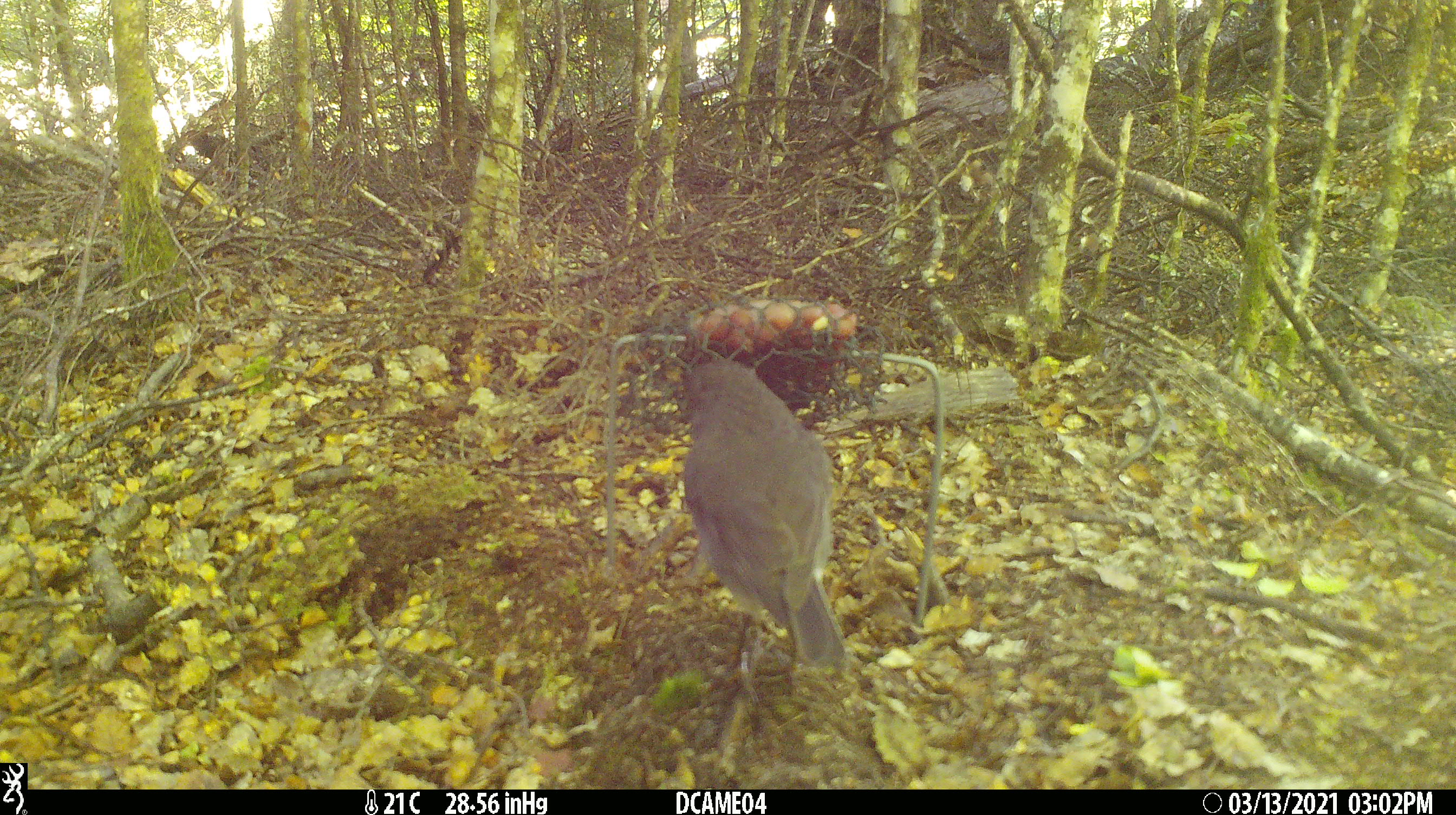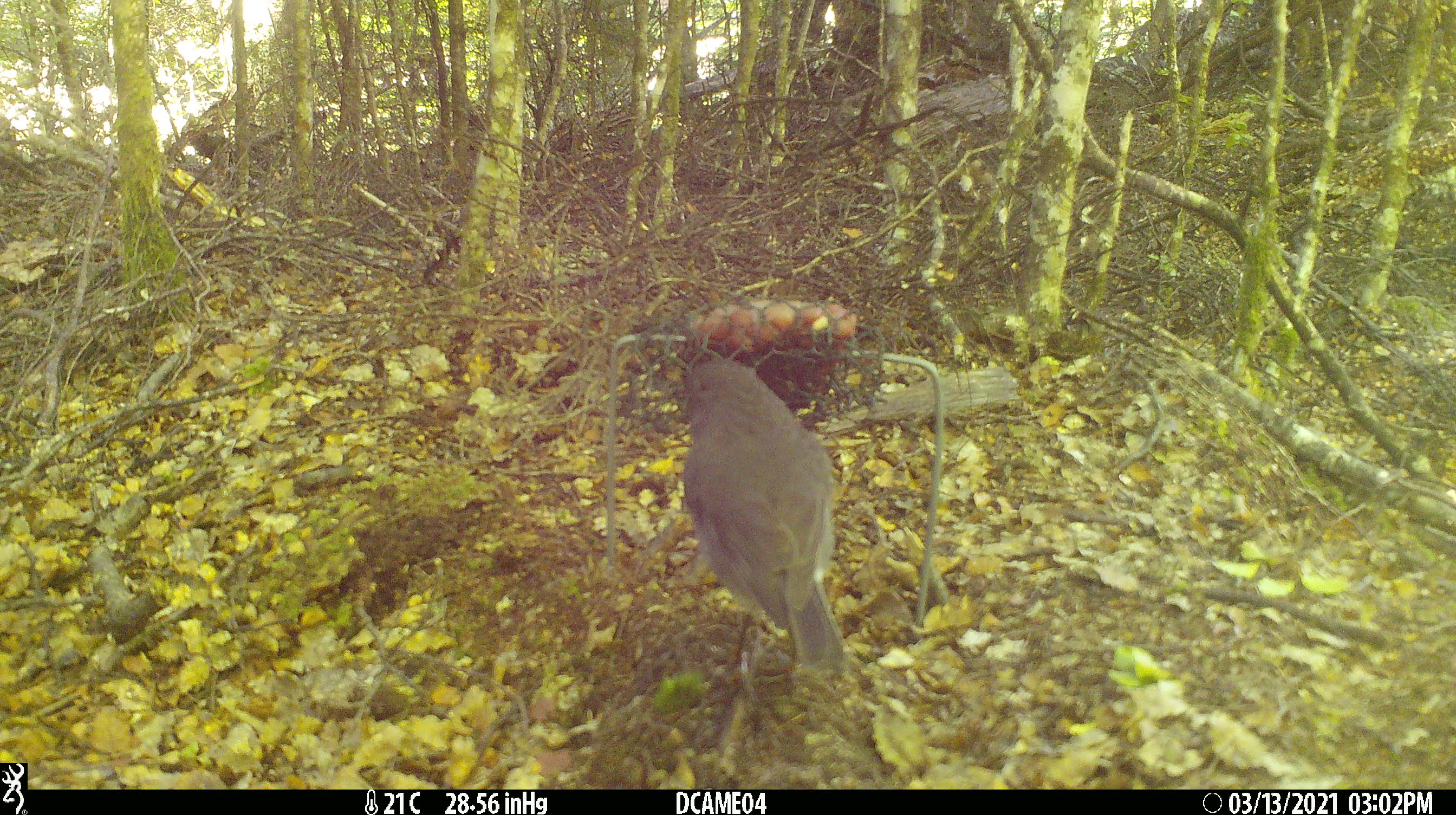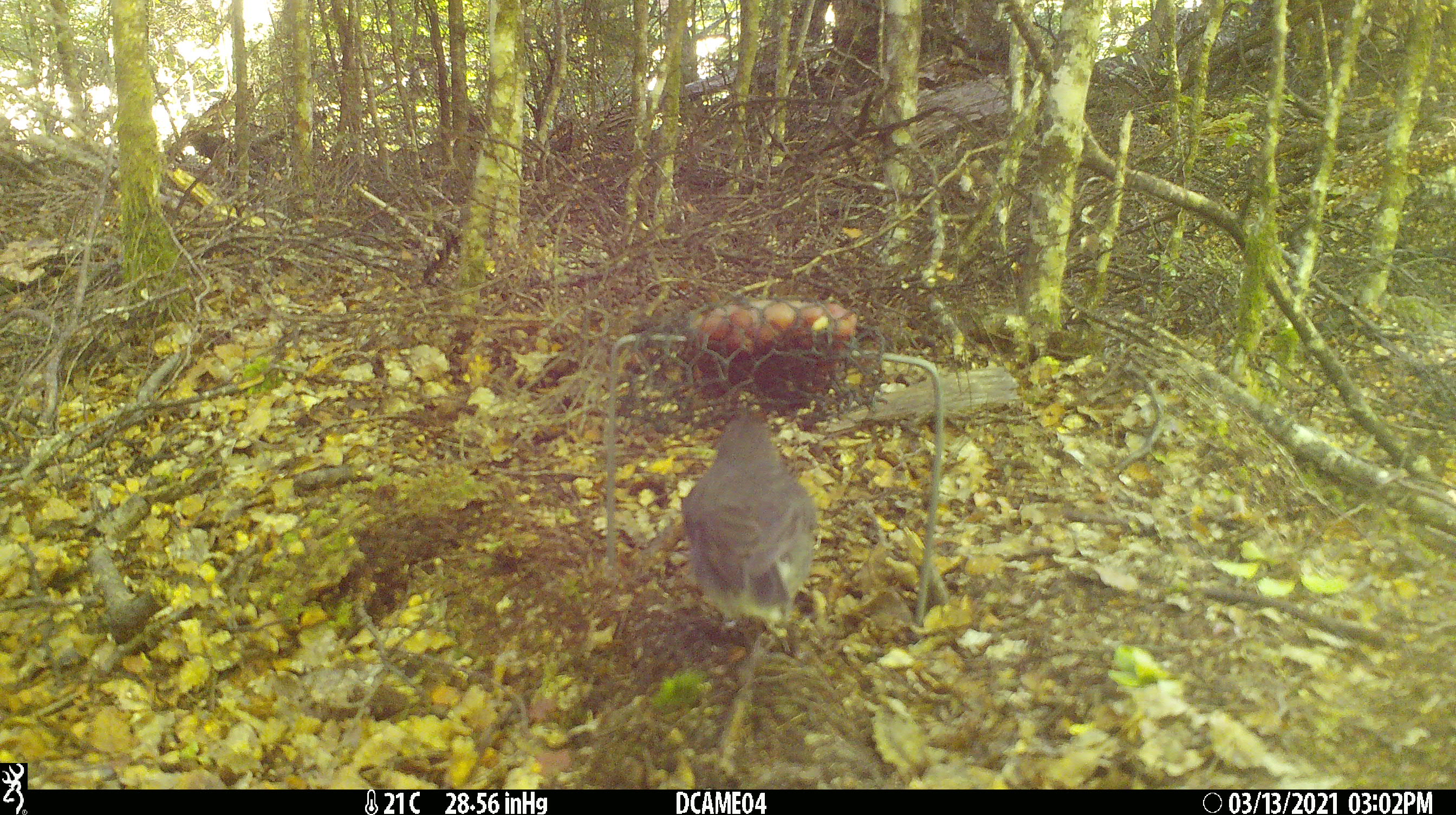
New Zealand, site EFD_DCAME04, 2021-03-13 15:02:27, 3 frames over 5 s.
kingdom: Animalia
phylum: Chordata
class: Aves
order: Passeriformes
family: Petroicidae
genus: Petroica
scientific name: Petroica australis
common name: new zealand robin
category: robin